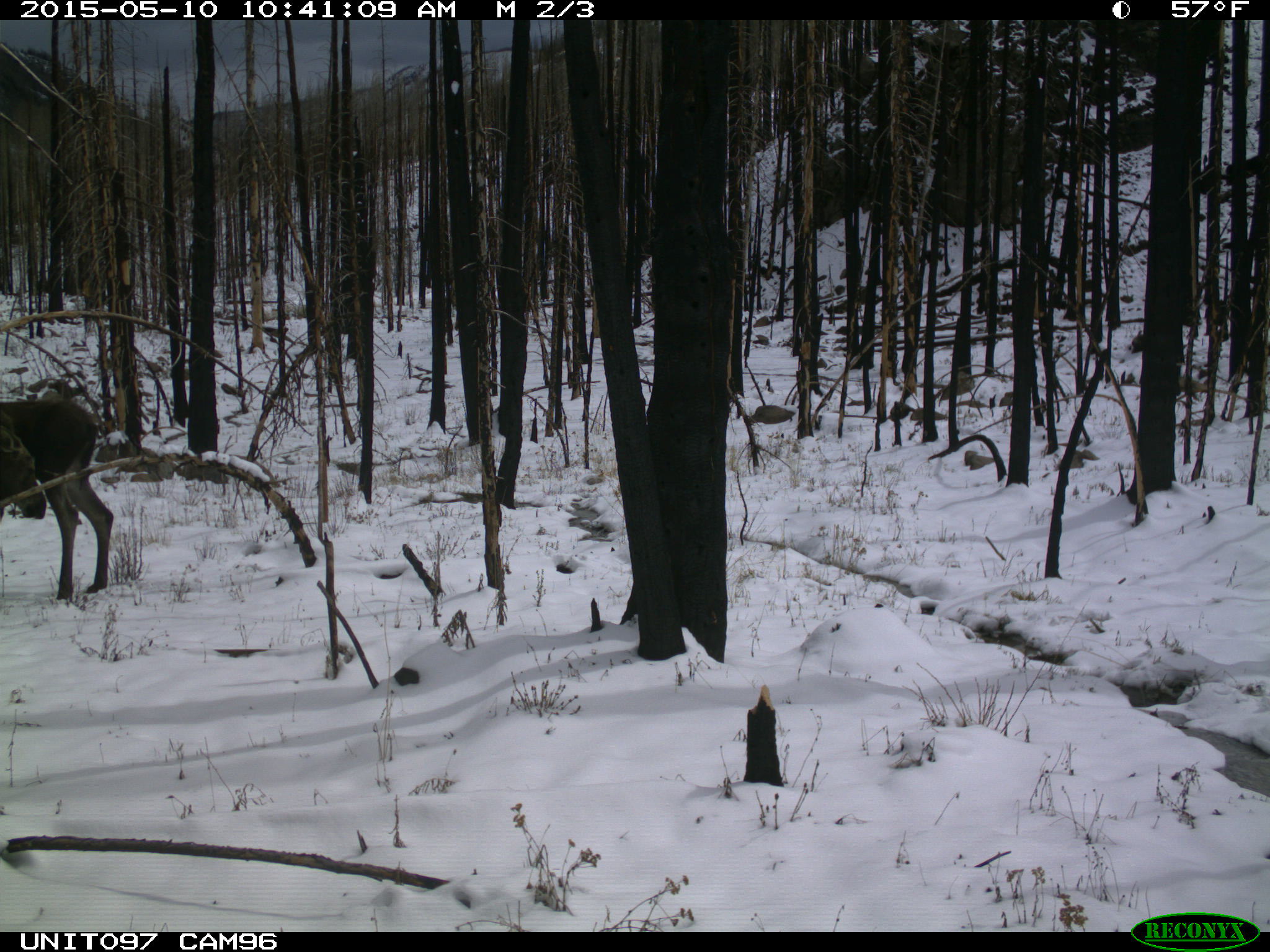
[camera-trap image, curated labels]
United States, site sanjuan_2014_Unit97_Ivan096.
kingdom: Animalia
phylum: Chordata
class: Mammalia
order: Artiodactyla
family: Cervidae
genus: Alces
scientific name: Alces alces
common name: moose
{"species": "Alces alces (moose)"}